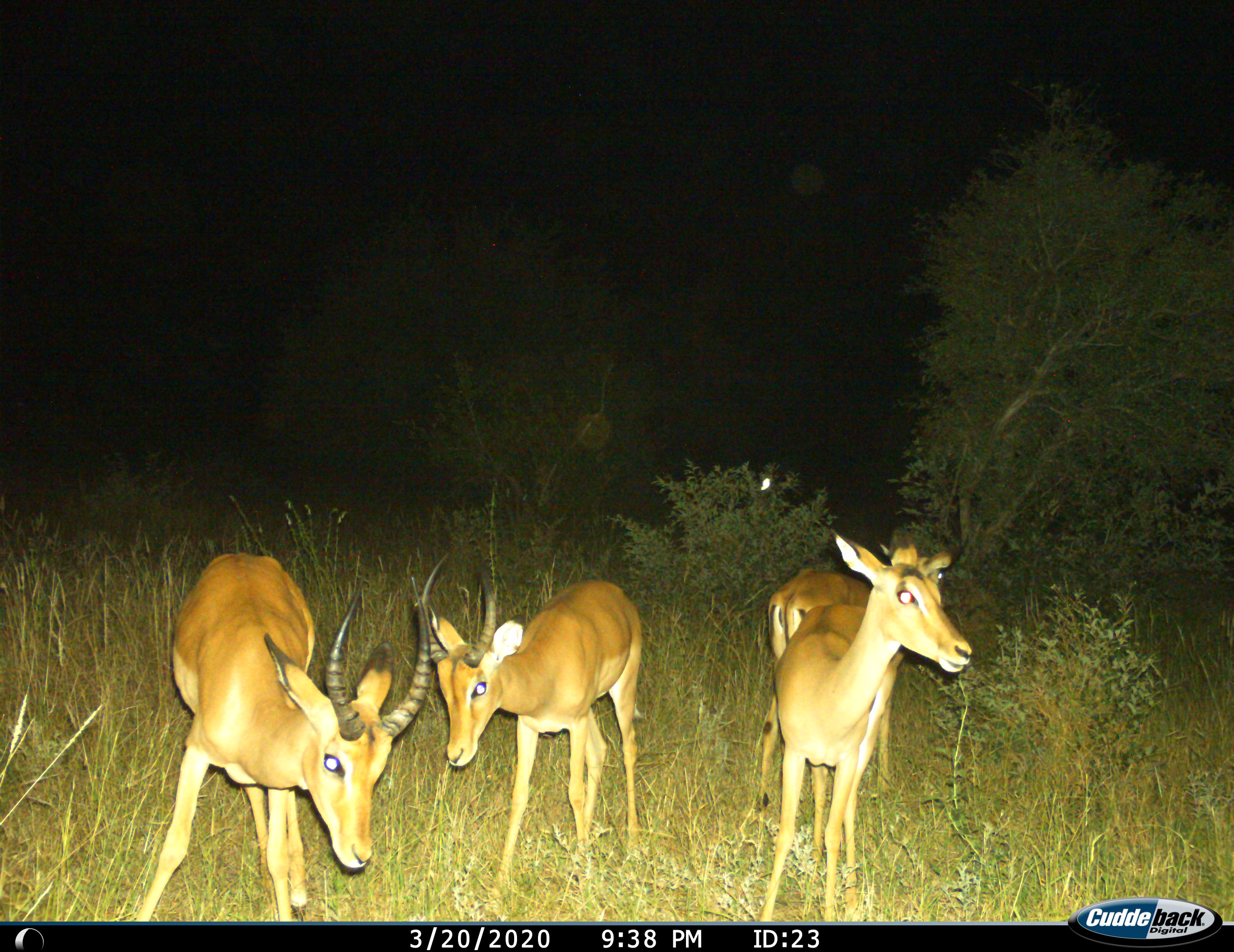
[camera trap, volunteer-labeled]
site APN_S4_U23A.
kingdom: Animalia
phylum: Chordata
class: Mammalia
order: Artiodactyla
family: Bovidae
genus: Aepyceros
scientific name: Aepyceros melampus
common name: impala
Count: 4.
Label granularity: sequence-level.